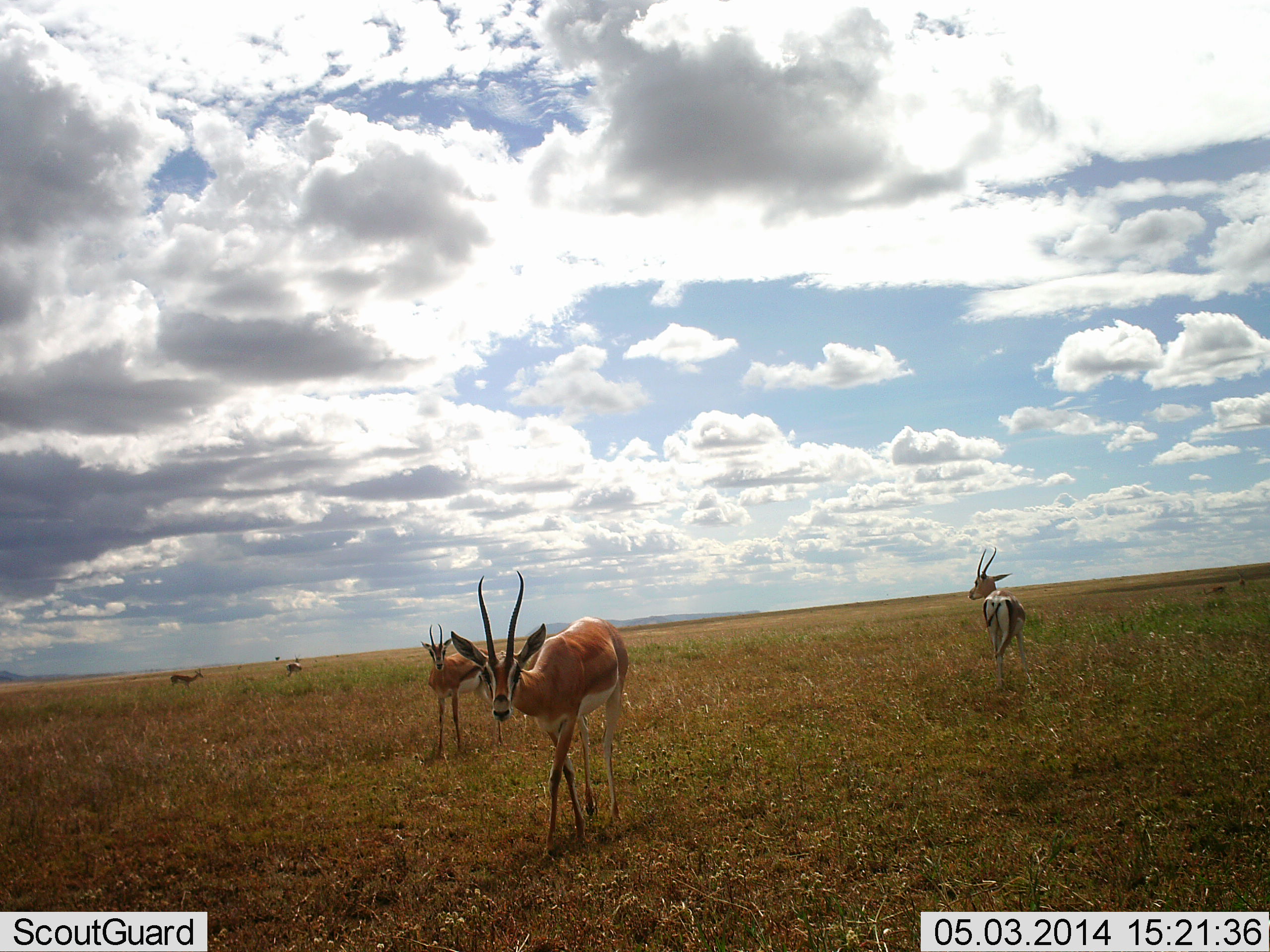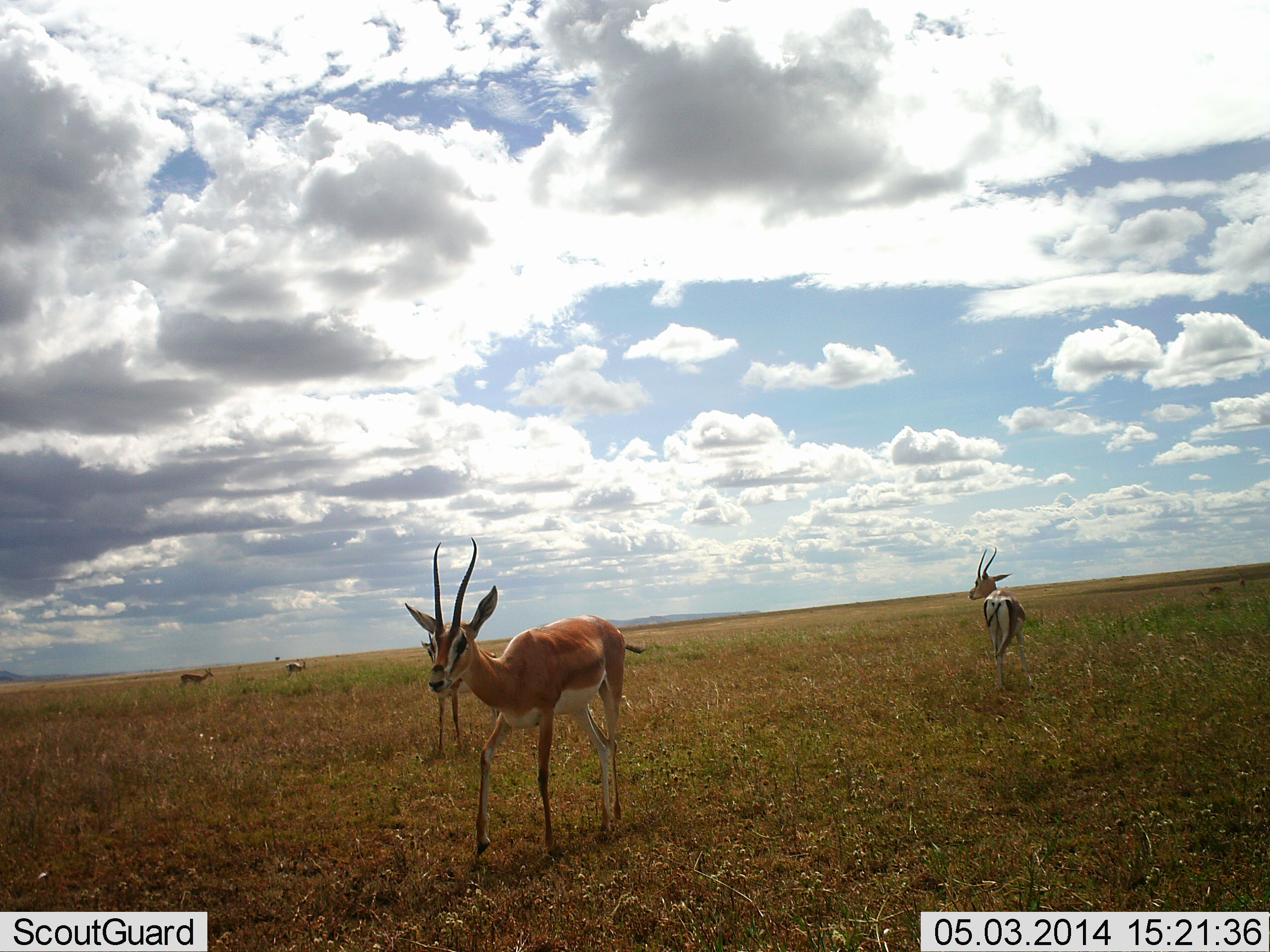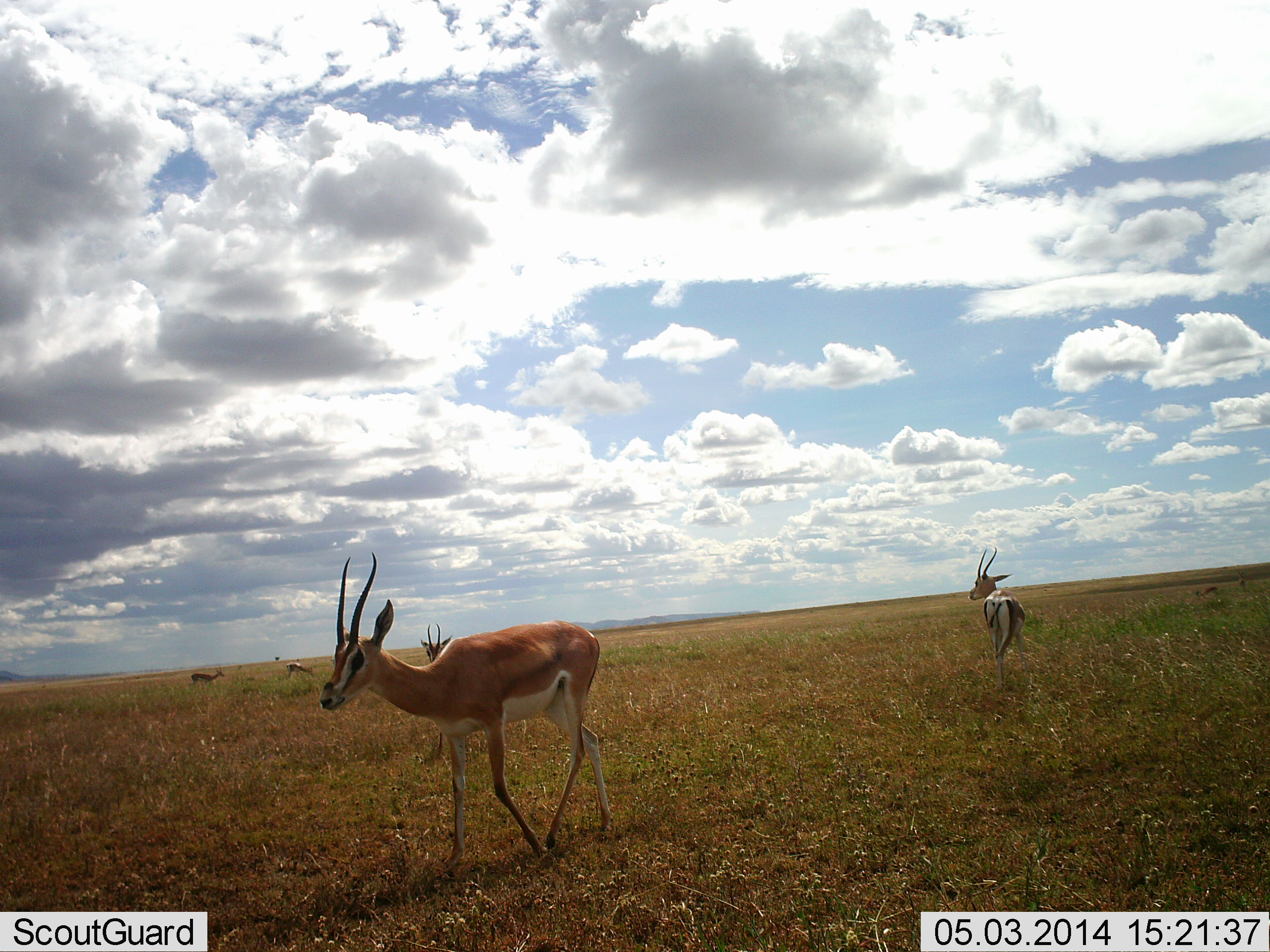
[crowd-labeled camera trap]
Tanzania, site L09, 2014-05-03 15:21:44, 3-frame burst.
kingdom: Animalia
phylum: Chordata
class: Mammalia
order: Artiodactyla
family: Bovidae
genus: Nanger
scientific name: Nanger granti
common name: grant's gazelle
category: gazellegrants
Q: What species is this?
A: Gazellegrants (grant's gazelle) (Nanger granti).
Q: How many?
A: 5.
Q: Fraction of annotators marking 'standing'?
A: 73%.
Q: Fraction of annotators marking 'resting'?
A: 0%.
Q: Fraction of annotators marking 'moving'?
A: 64%.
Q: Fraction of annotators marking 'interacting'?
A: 0%.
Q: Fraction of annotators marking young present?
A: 9%.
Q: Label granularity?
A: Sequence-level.